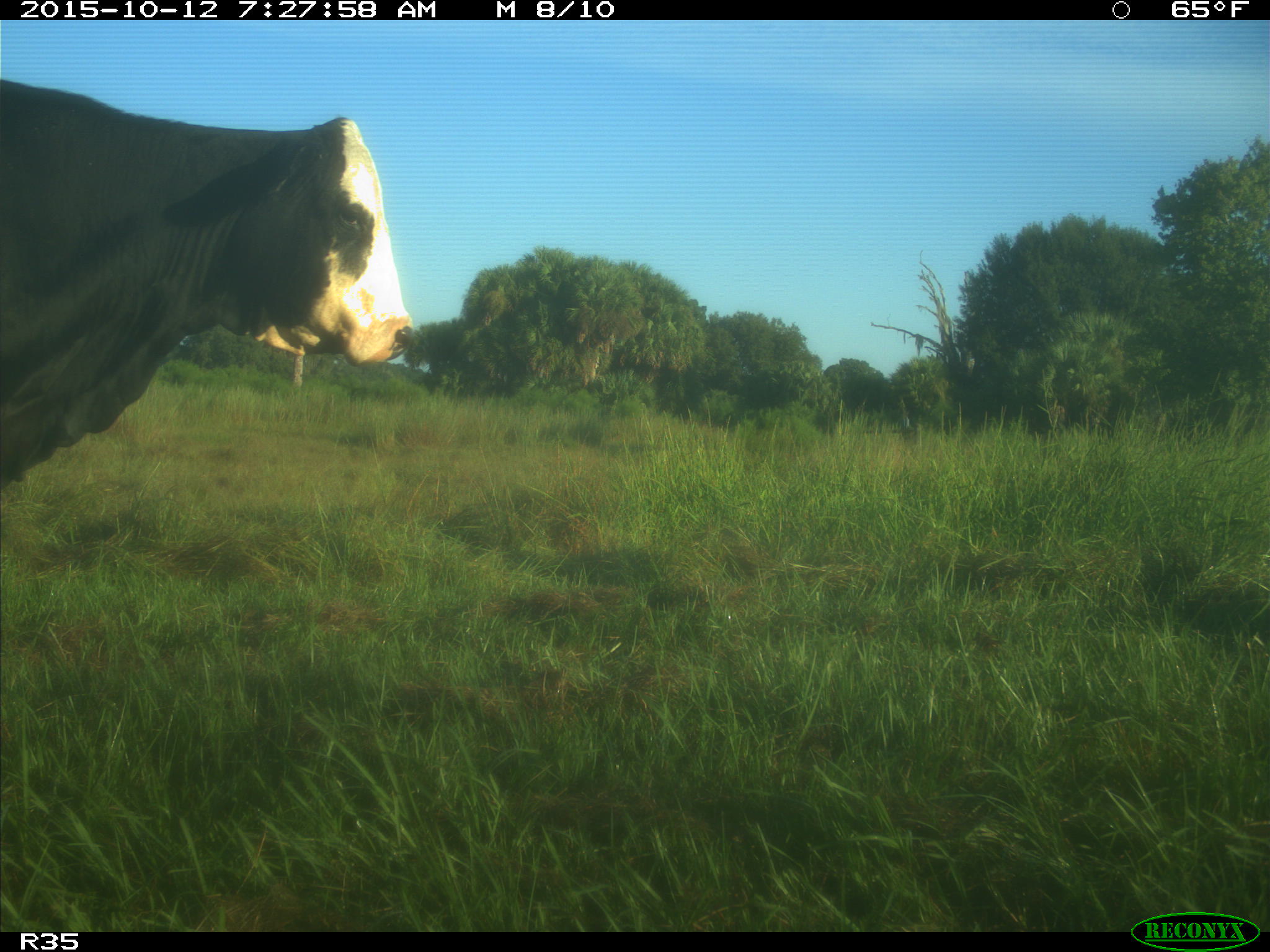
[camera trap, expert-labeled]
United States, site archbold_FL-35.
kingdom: Animalia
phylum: Chordata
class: Mammalia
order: Artiodactyla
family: Bovidae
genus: Bos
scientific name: Bos taurus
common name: domestic cow